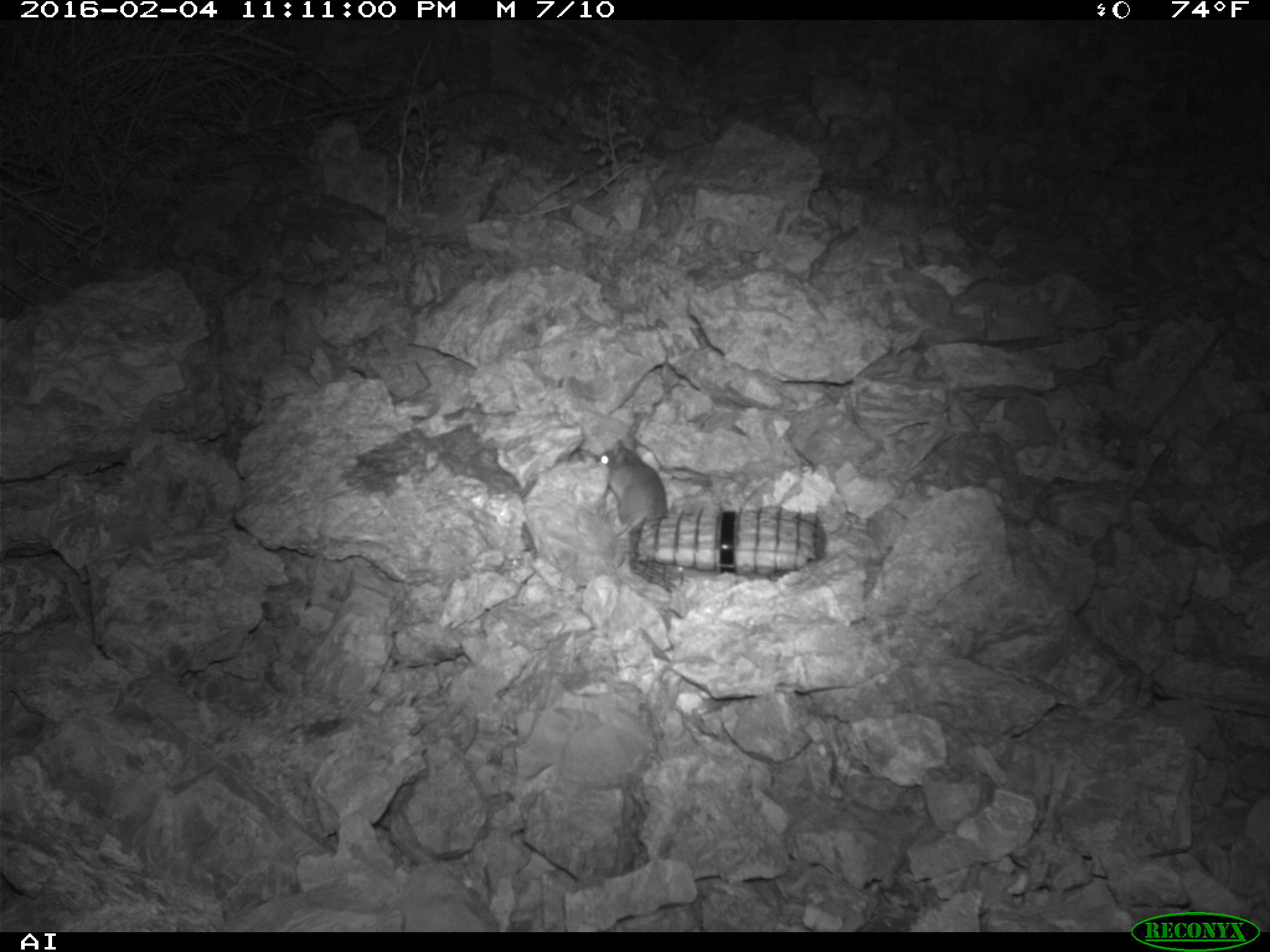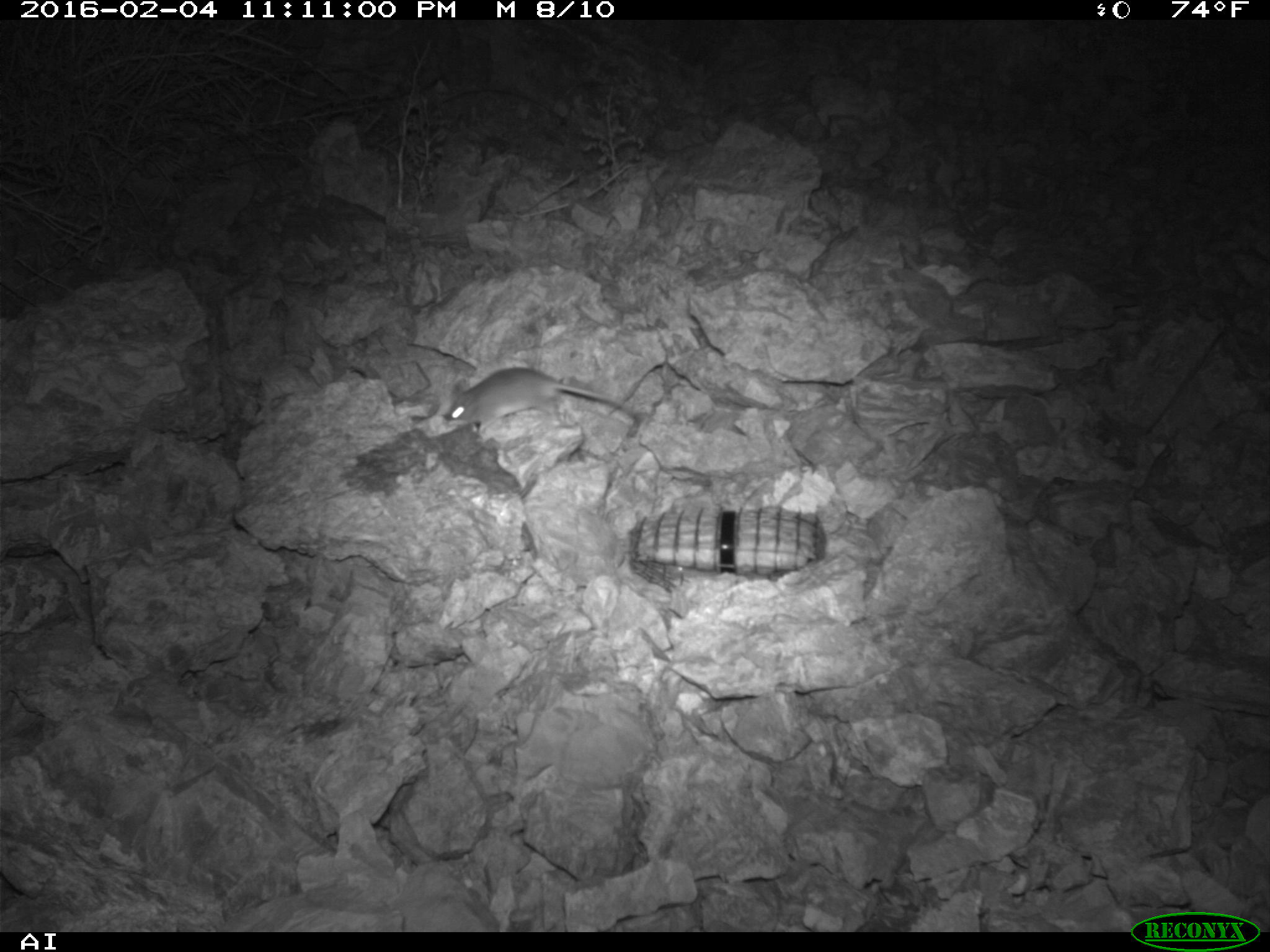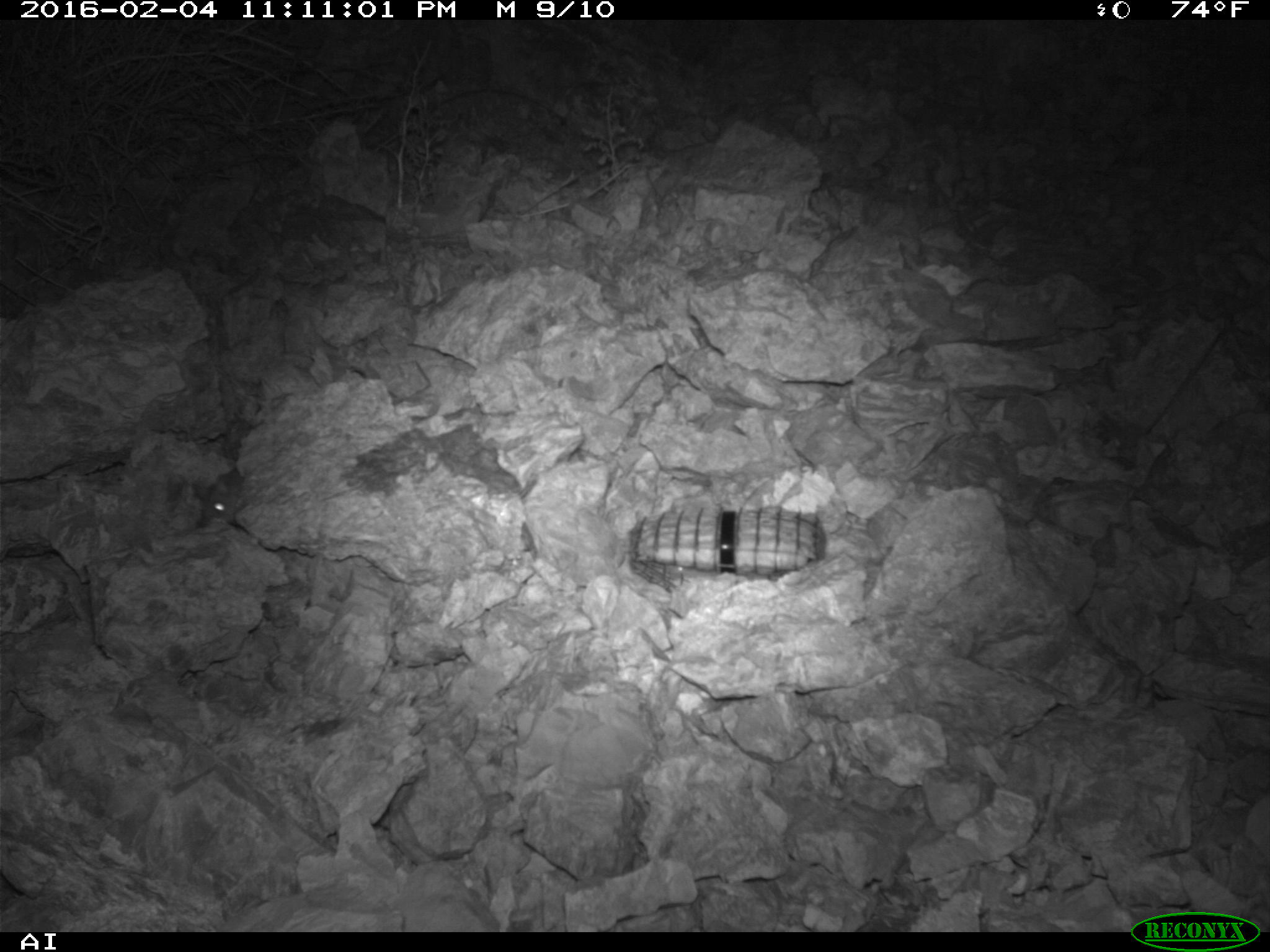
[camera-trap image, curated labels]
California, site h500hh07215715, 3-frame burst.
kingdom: Animalia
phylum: Chordata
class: Mammalia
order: Rodentia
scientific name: Rodentia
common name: rodent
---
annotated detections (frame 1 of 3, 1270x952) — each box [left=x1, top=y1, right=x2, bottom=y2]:
rodent: [left=596, top=438, right=668, bottom=537]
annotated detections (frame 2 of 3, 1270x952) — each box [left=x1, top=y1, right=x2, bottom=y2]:
rodent: [left=443, top=368, right=642, bottom=434]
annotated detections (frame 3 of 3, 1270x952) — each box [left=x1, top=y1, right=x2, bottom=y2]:
rodent: [left=202, top=467, right=244, bottom=527]